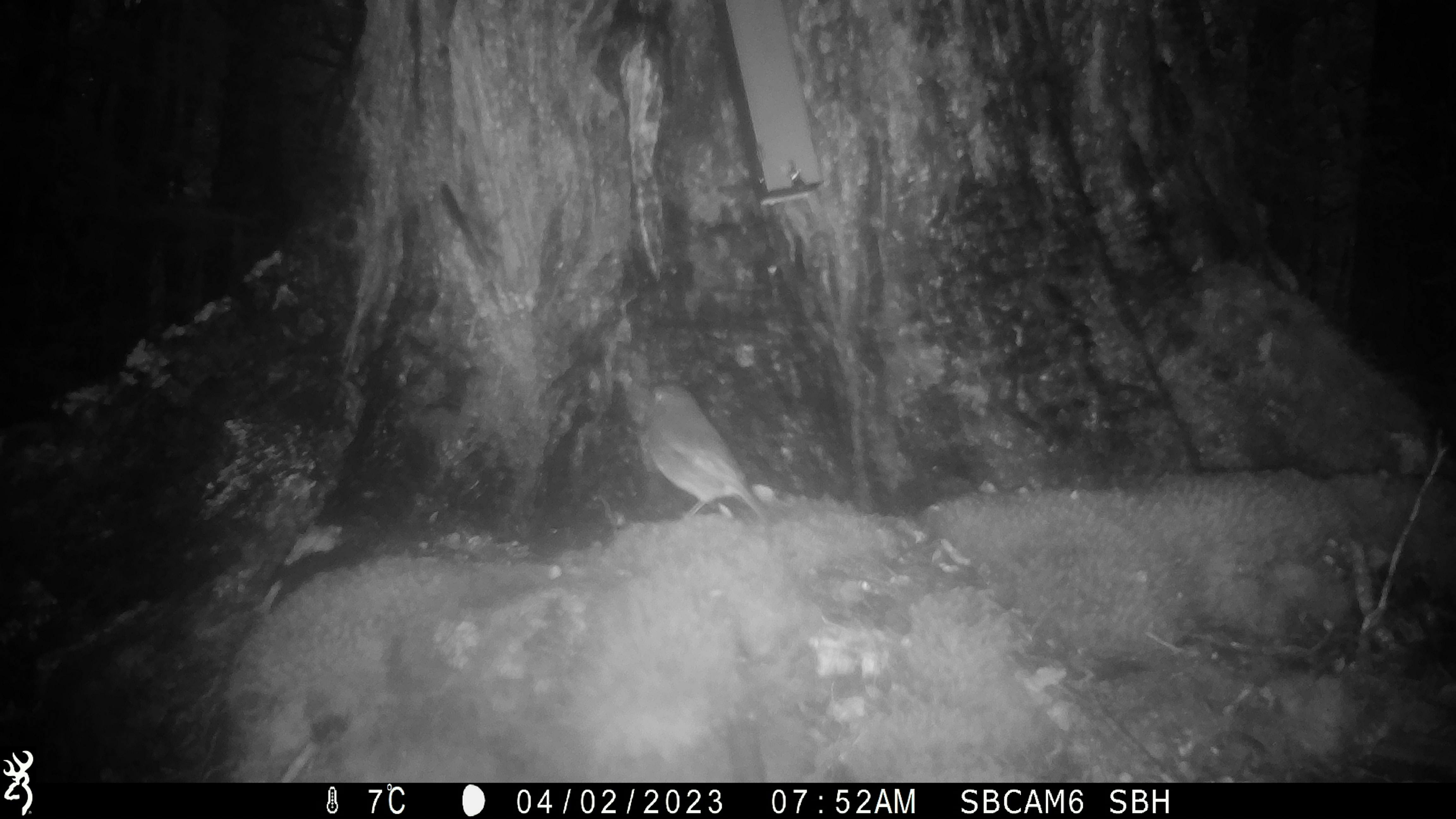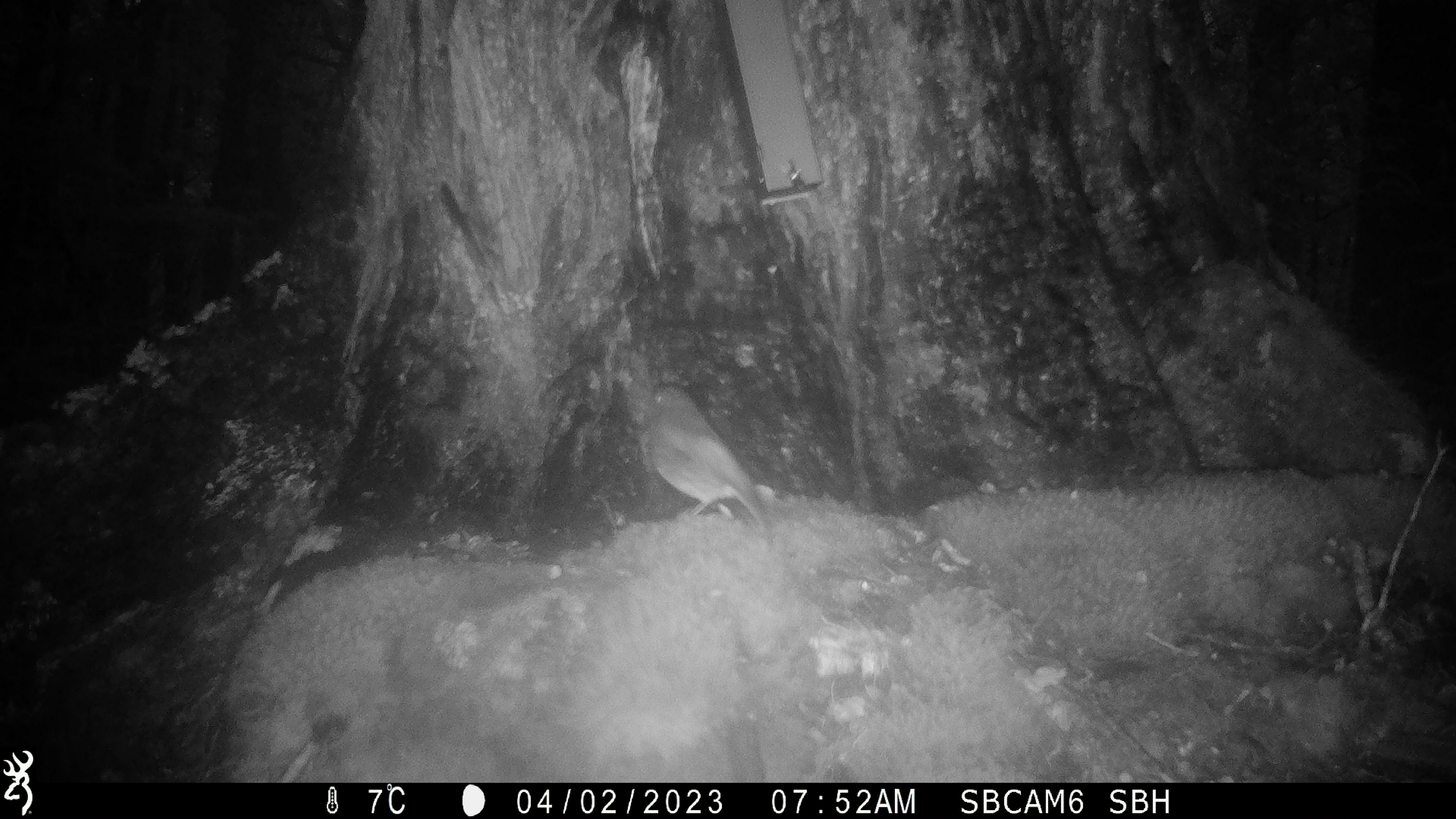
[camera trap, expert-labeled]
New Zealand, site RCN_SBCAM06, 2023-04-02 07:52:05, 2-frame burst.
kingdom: Animalia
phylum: Chordata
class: Aves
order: Passeriformes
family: Petroicidae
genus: Petroica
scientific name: Petroica australis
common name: new zealand robin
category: robin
Robin (new zealand robin) (Petroica australis).